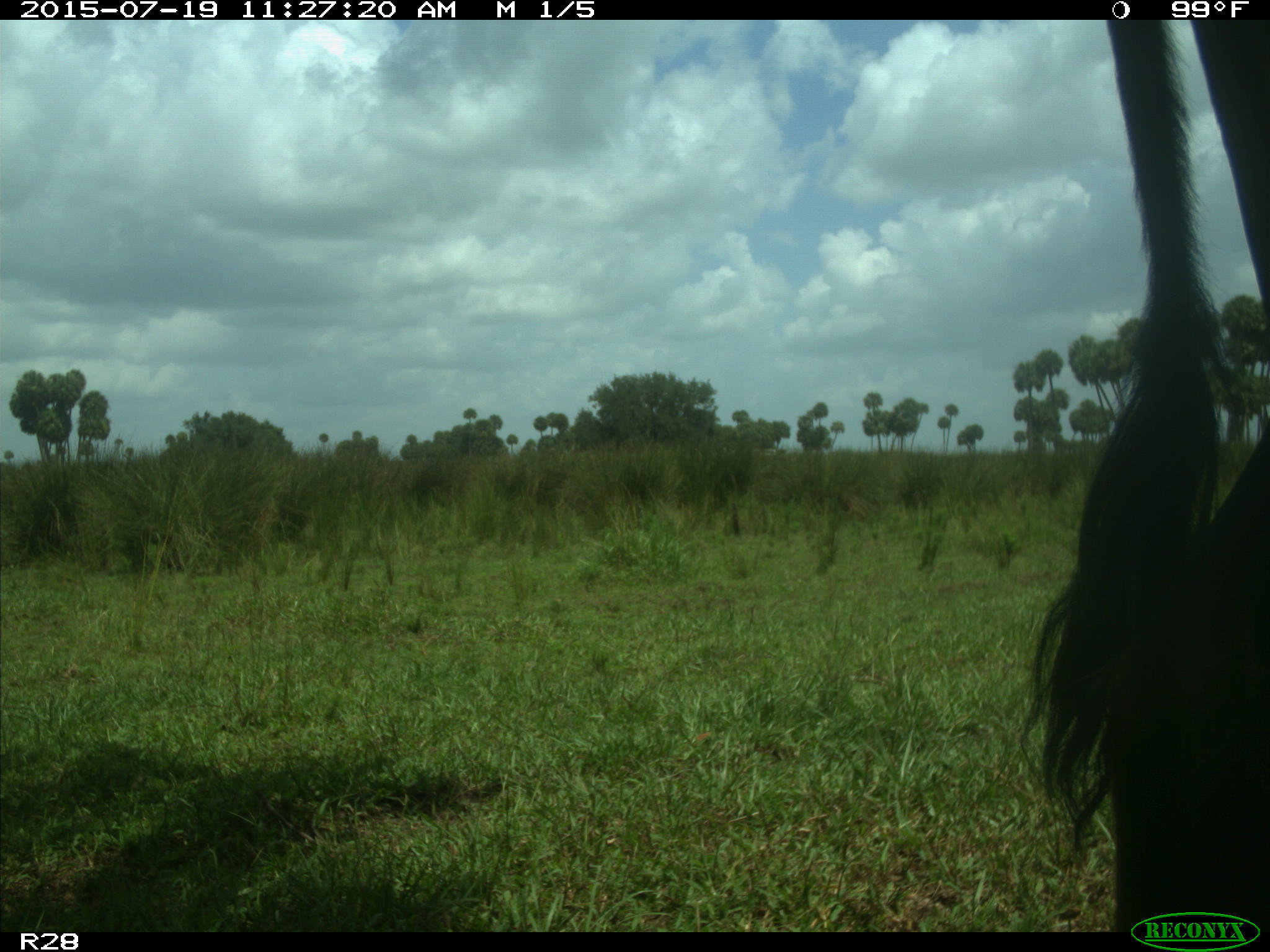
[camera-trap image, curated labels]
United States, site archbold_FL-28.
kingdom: Animalia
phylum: Chordata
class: Mammalia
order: Artiodactyla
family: Bovidae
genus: Bos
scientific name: Bos taurus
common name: domestic cow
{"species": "Bos taurus (domestic cow)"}